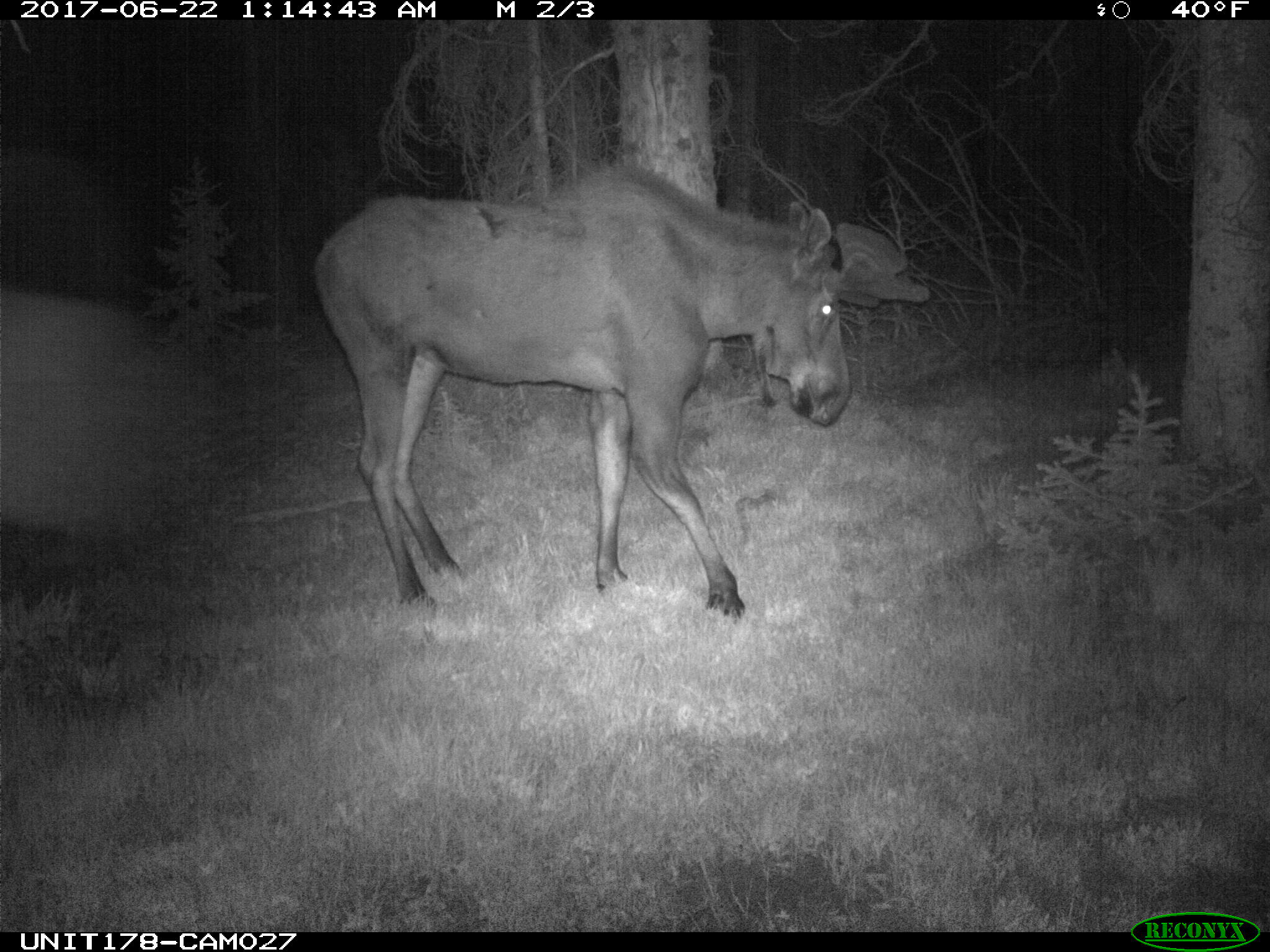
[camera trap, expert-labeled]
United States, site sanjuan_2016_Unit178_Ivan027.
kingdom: Animalia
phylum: Chordata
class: Mammalia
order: Artiodactyla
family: Cervidae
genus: Alces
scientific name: Alces alces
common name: moose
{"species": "Alces alces (moose)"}